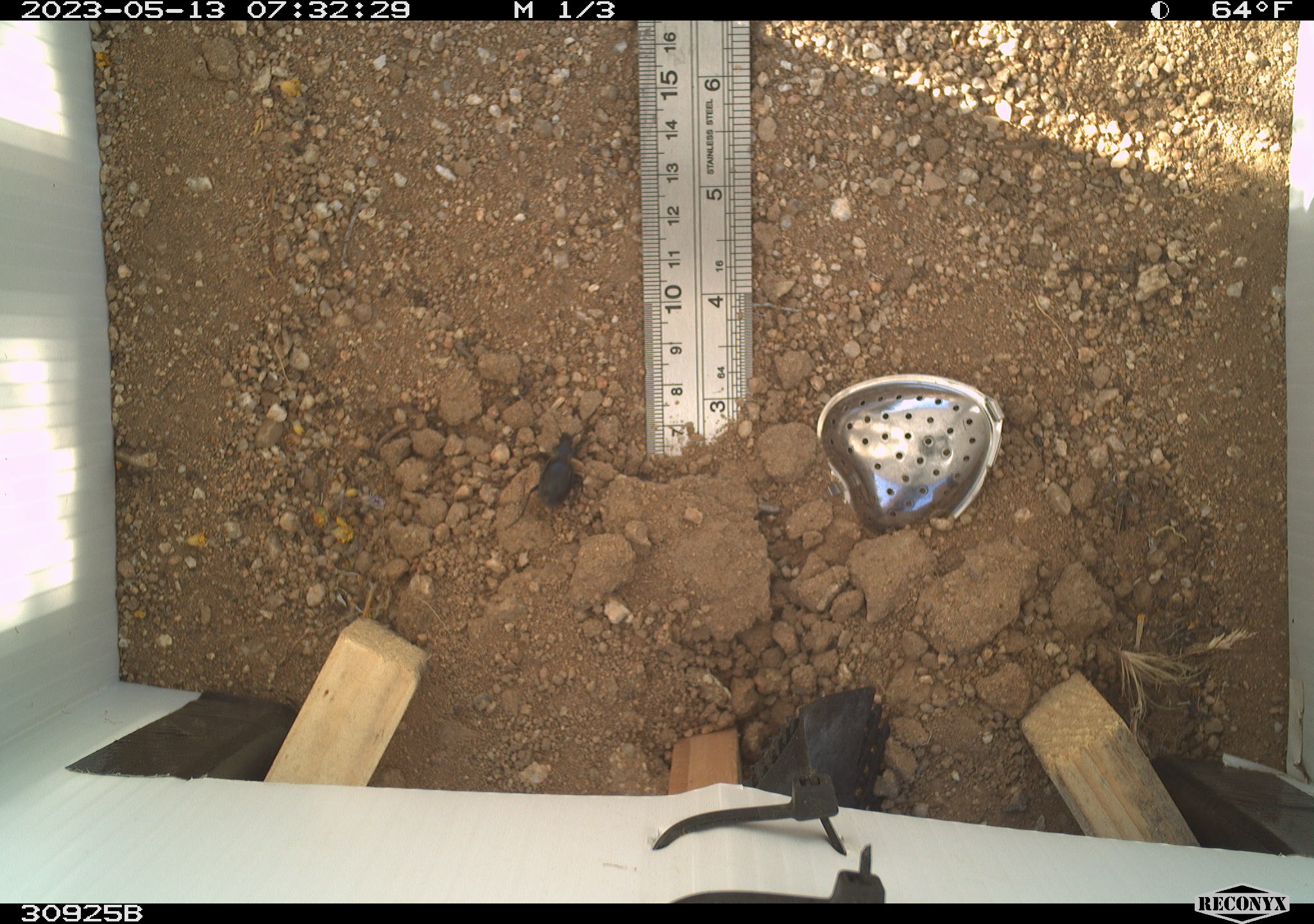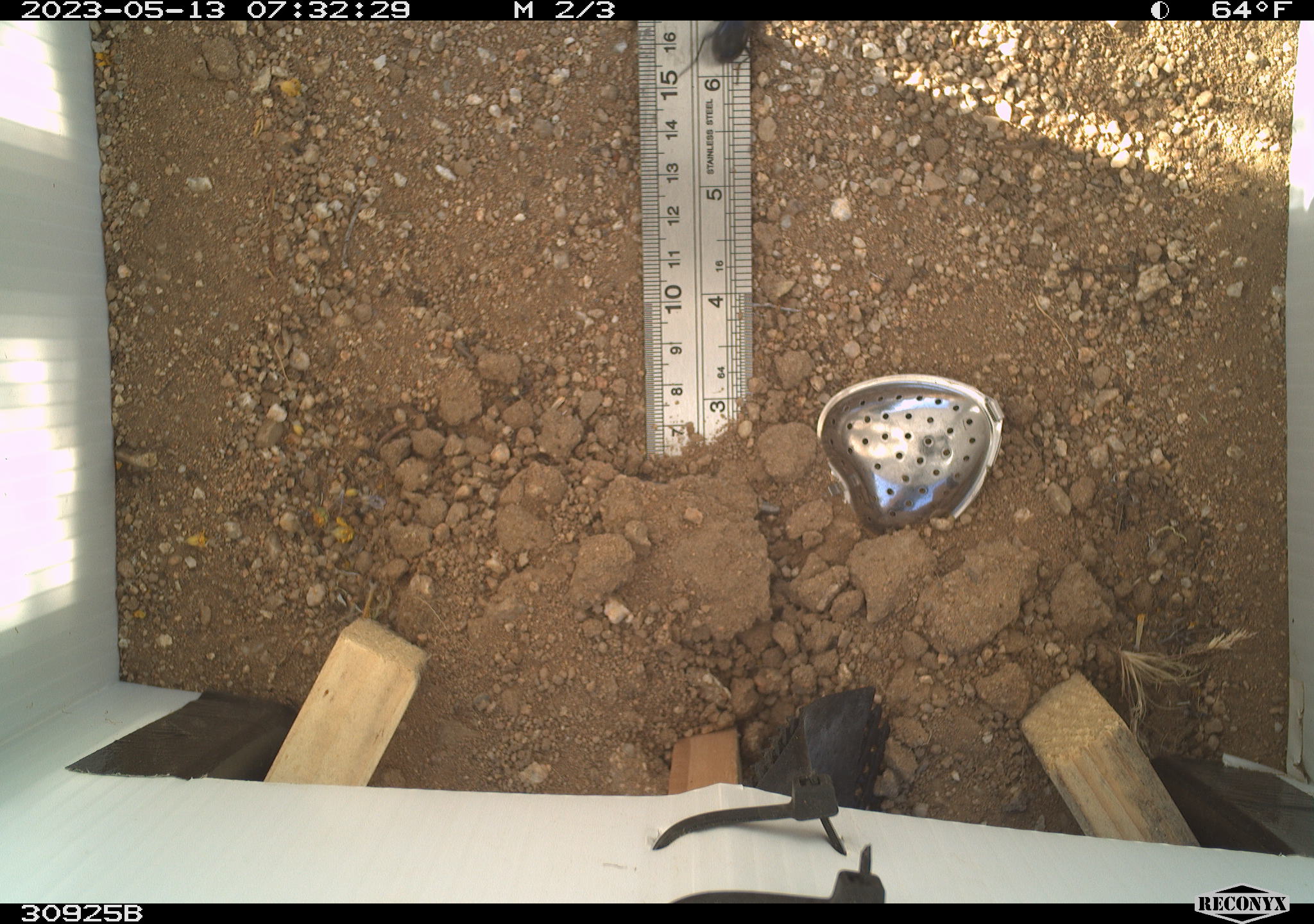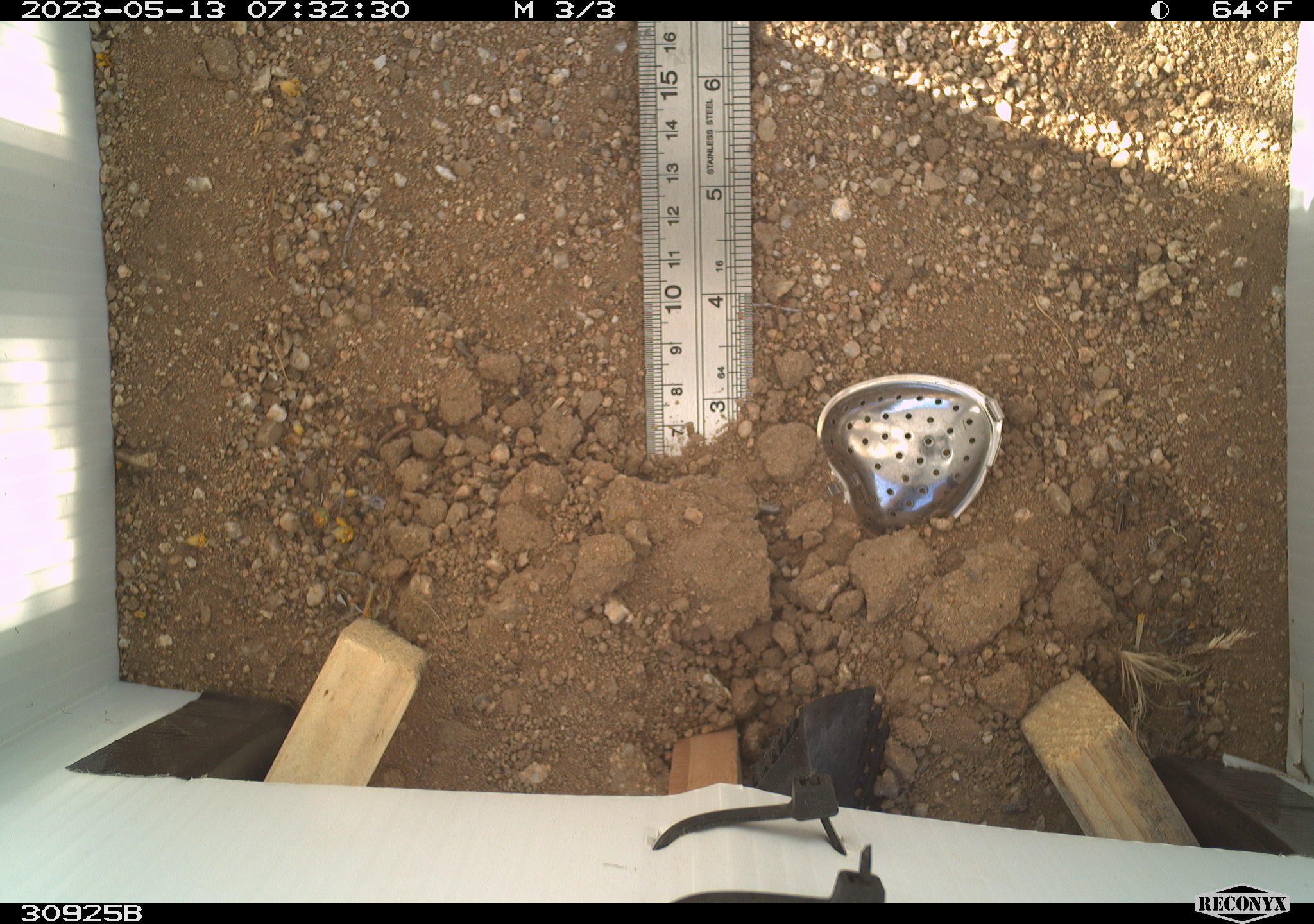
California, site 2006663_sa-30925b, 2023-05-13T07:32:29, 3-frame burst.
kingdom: Animalia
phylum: Arthropoda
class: Insecta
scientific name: Insecta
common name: insect